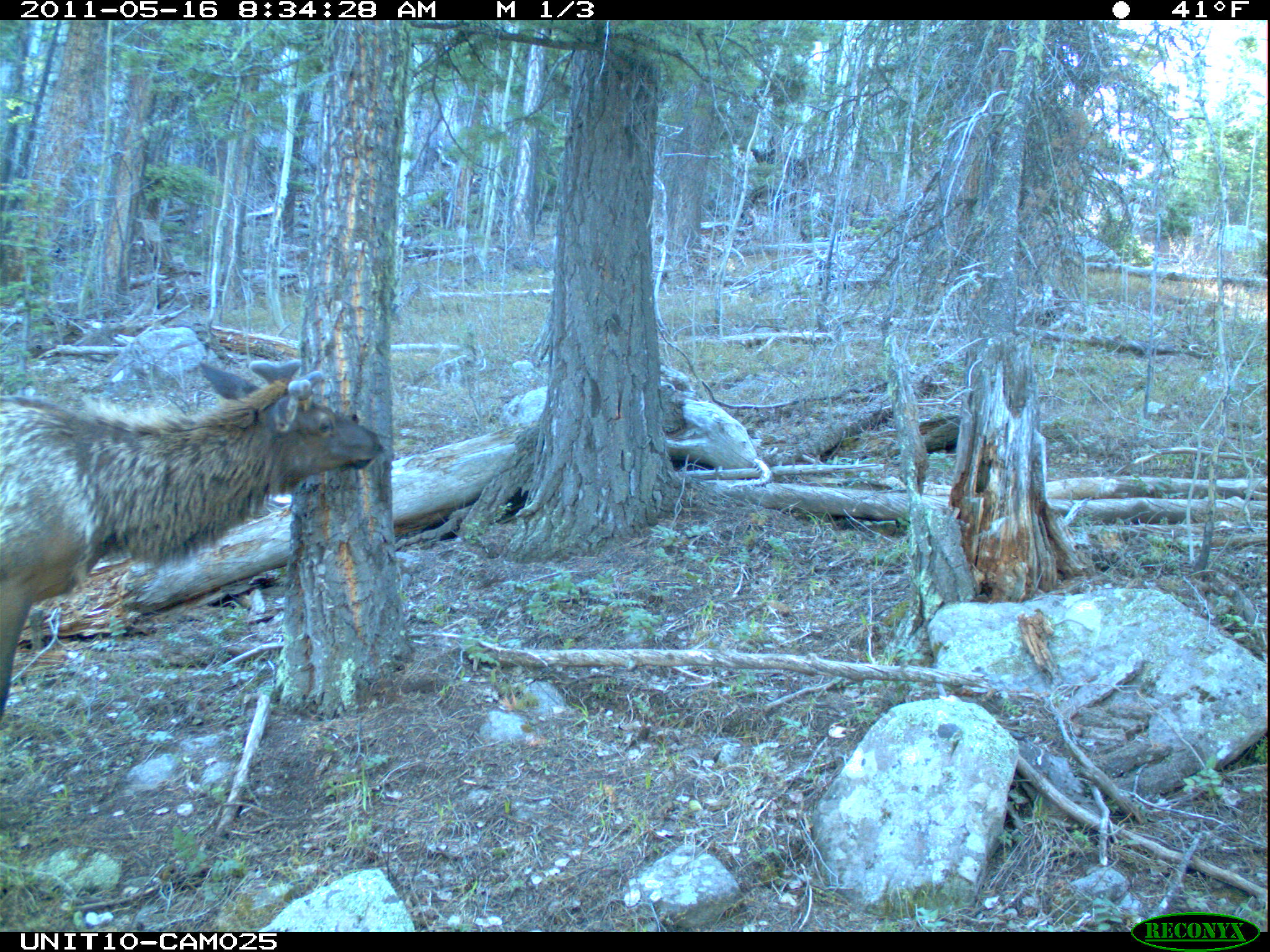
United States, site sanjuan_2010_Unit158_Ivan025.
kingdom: Animalia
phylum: Chordata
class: Mammalia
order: Artiodactyla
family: Cervidae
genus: Cervus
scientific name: Cervus elaphus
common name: red deer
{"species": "Cervus elaphus (red deer)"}